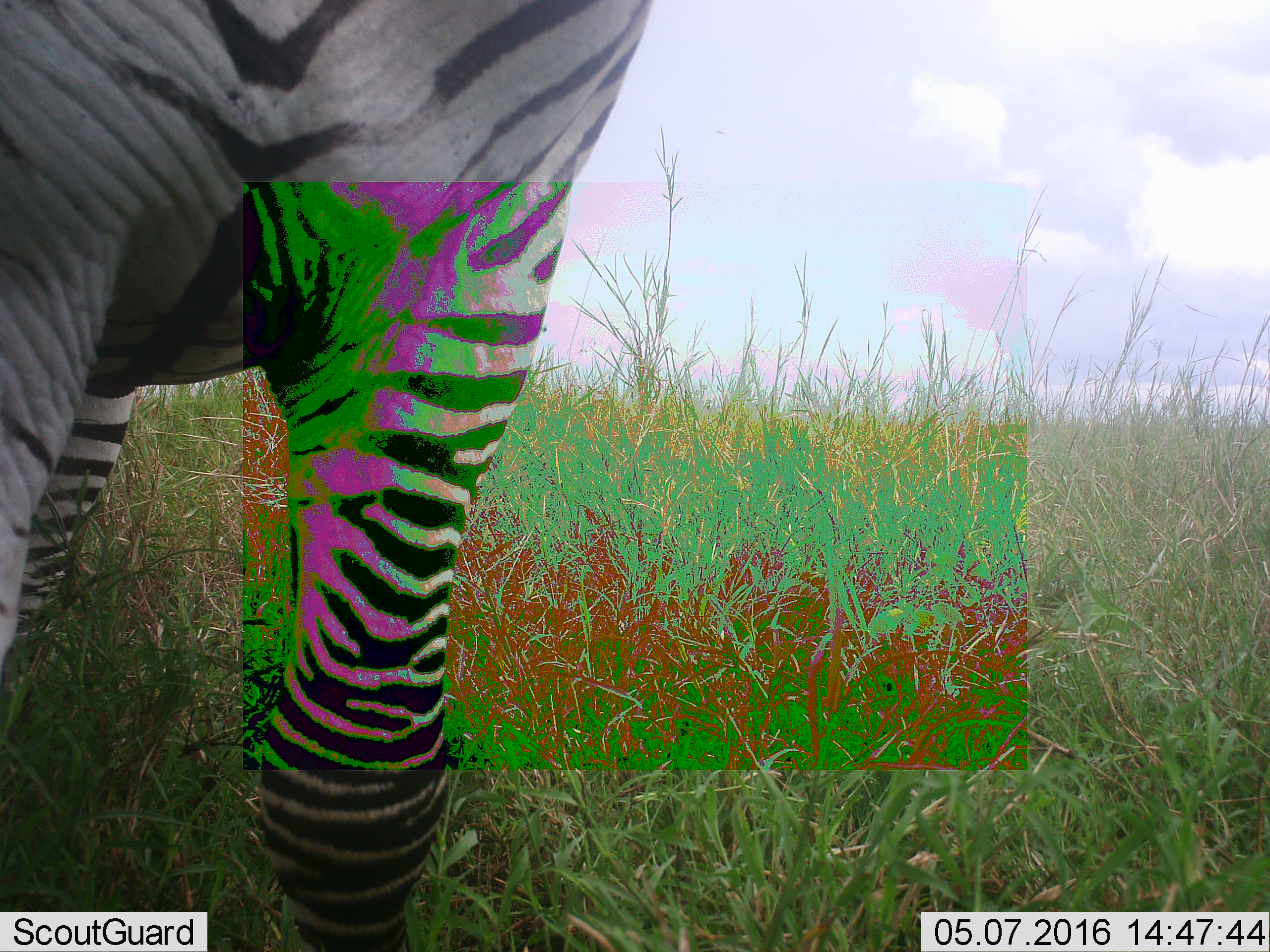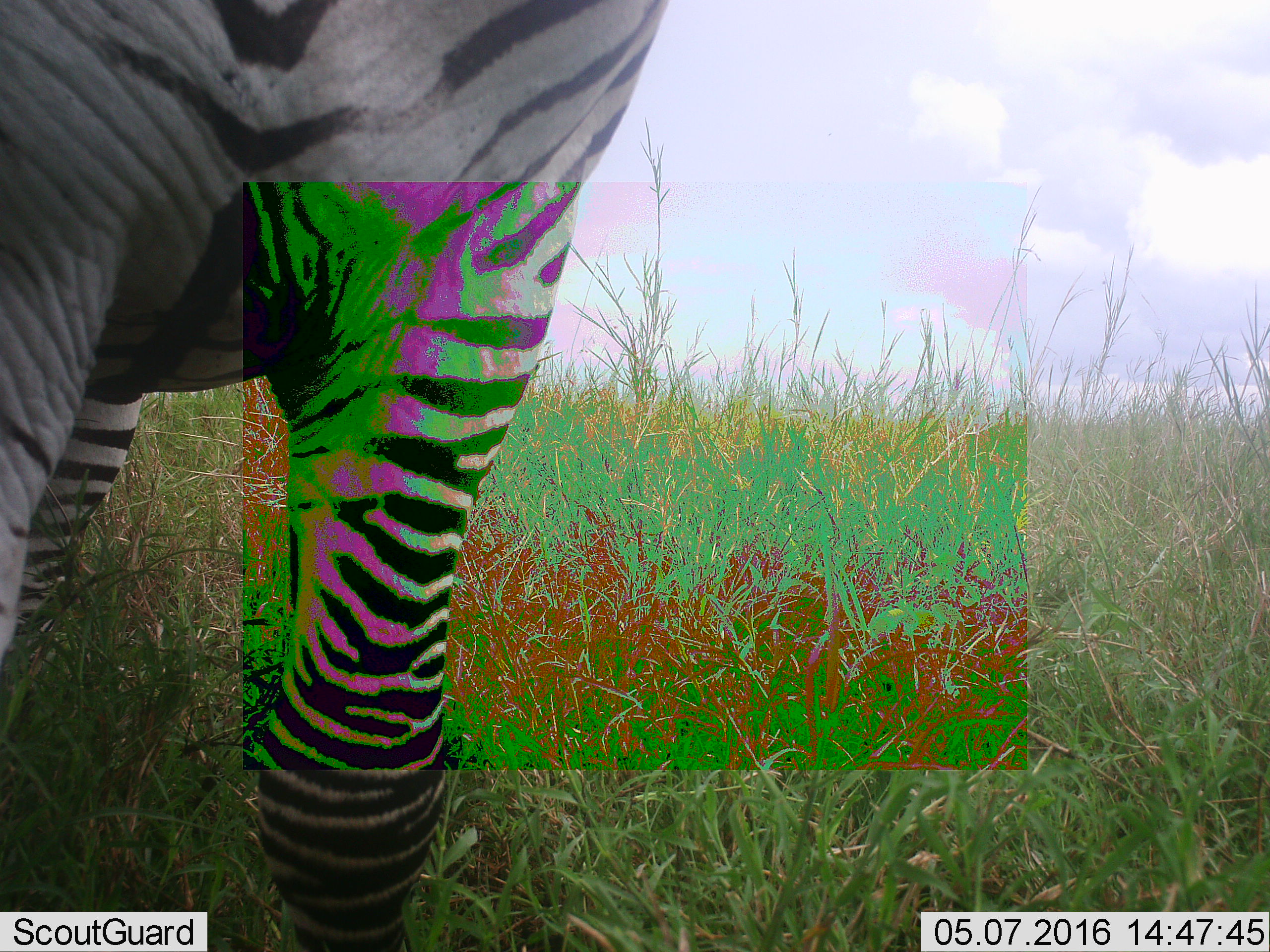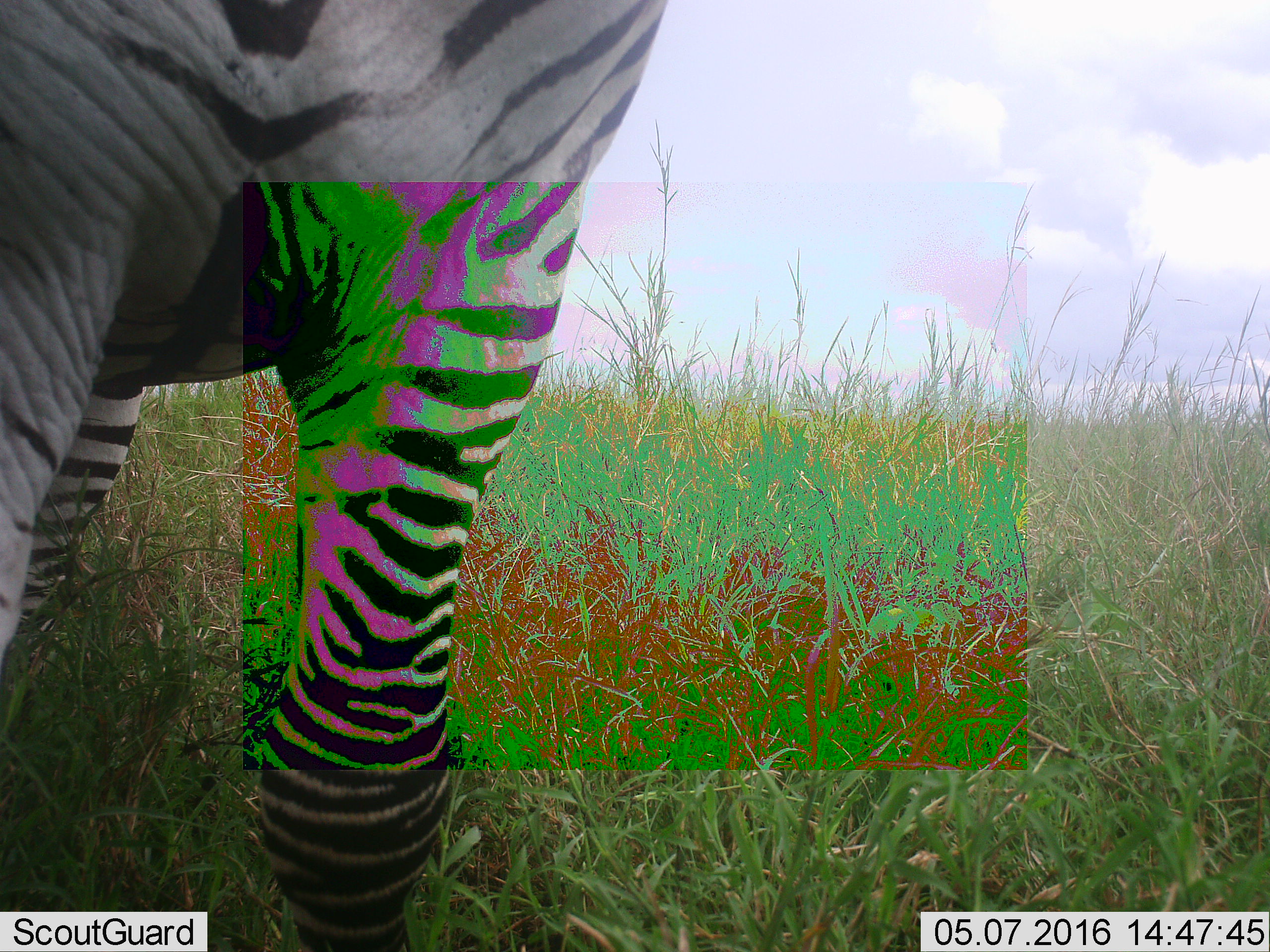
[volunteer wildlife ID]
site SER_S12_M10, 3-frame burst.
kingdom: Animalia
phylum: Chordata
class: Mammalia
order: Perissodactyla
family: Equidae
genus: Equus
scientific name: Equus quagga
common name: plains zebra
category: zebraplains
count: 1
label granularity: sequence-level